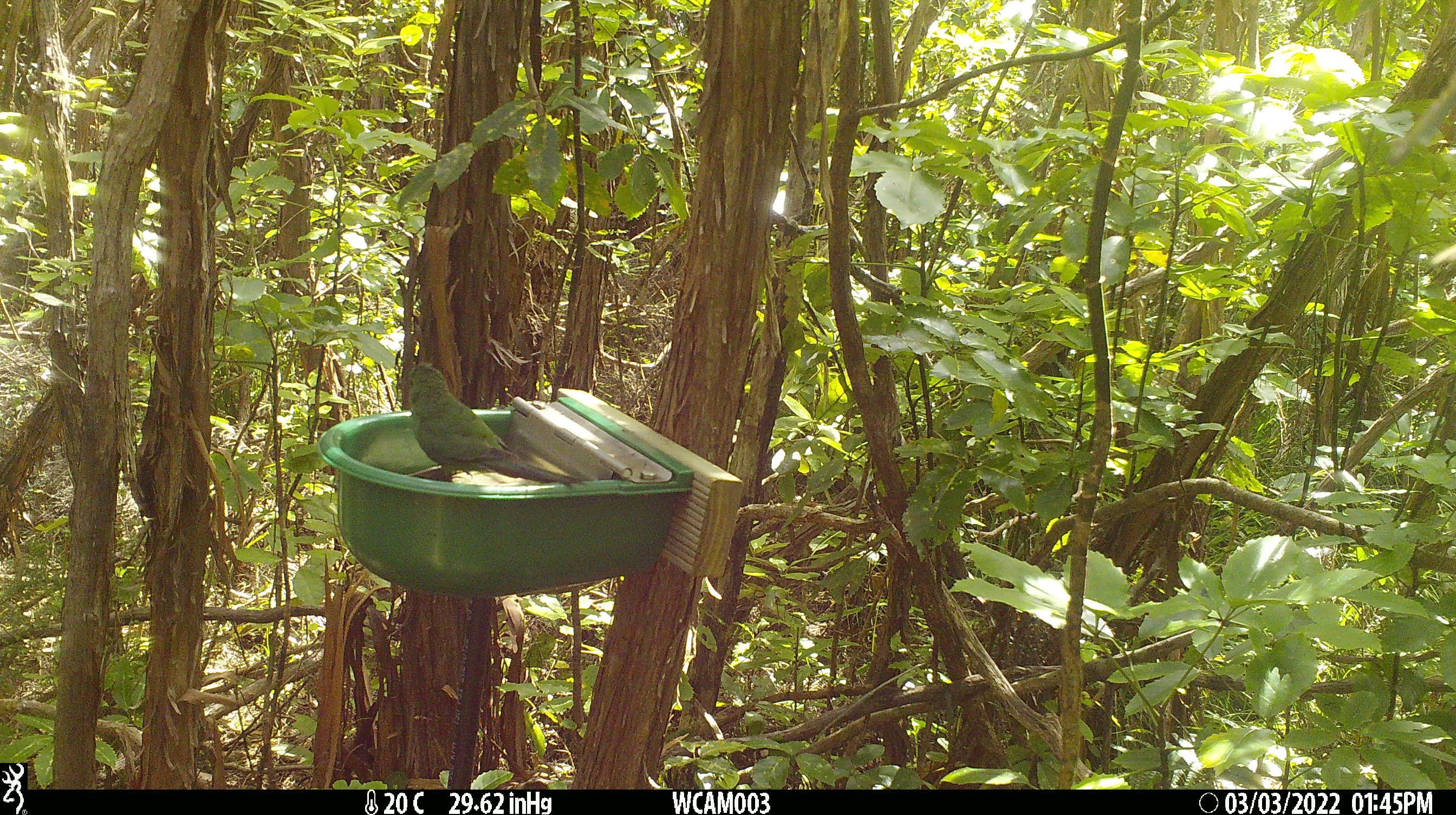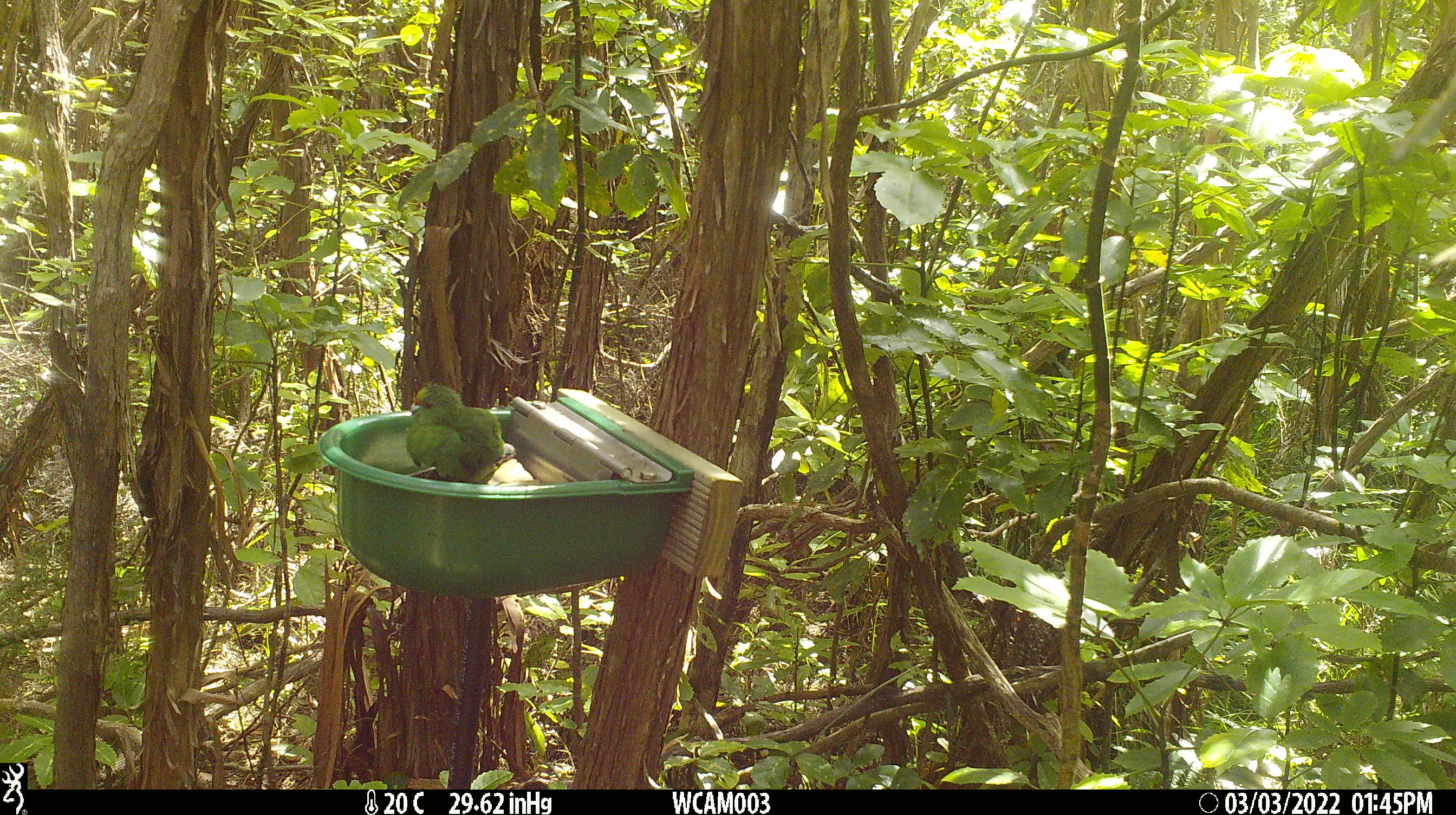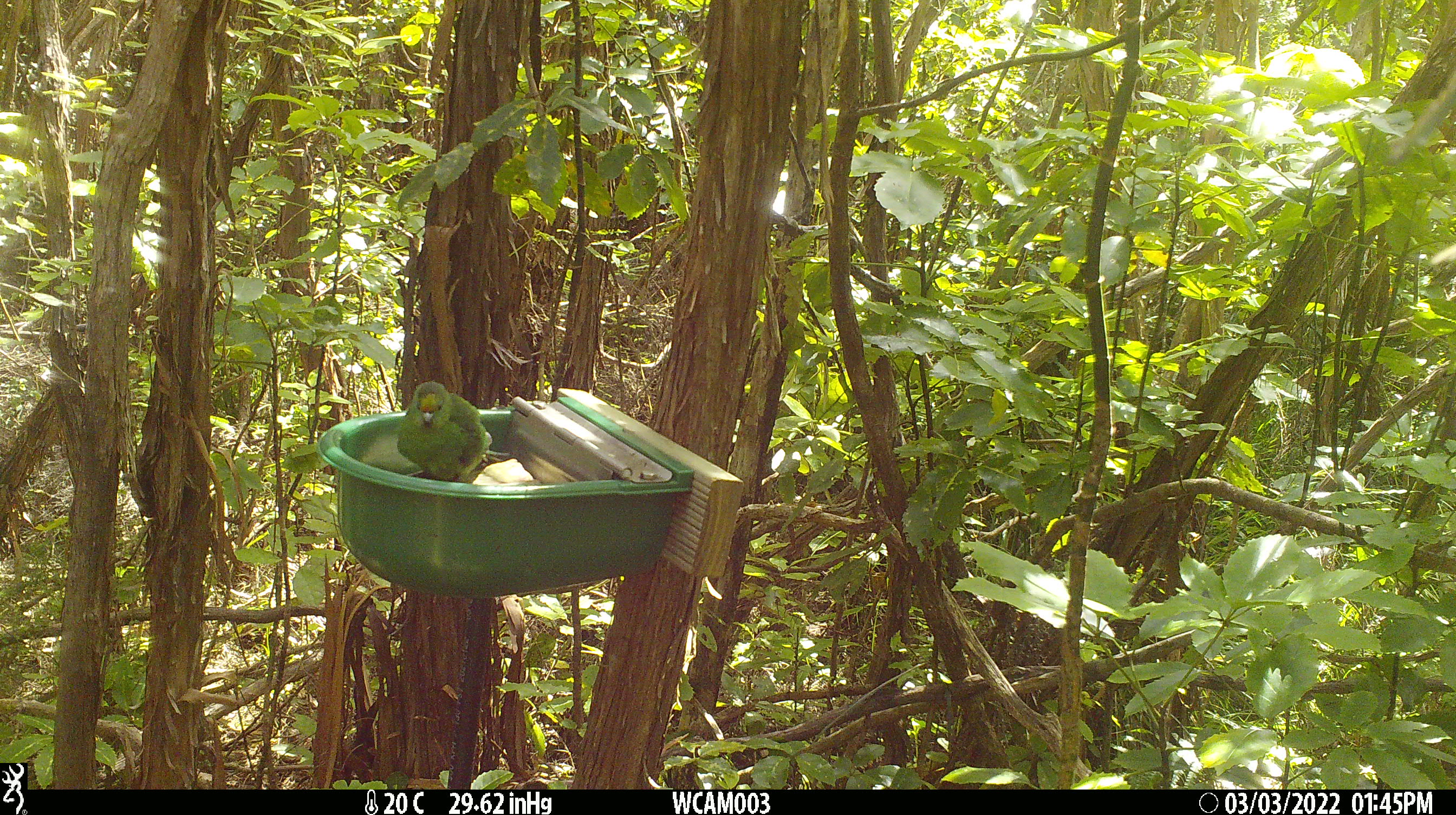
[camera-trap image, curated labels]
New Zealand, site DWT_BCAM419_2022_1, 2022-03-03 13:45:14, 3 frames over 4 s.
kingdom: Animalia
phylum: Chordata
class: Aves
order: Psittaciformes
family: Psittaculidae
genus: Cyanoramphus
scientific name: Cyanoramphus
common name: parakeet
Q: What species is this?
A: Parakeet (Cyanoramphus).